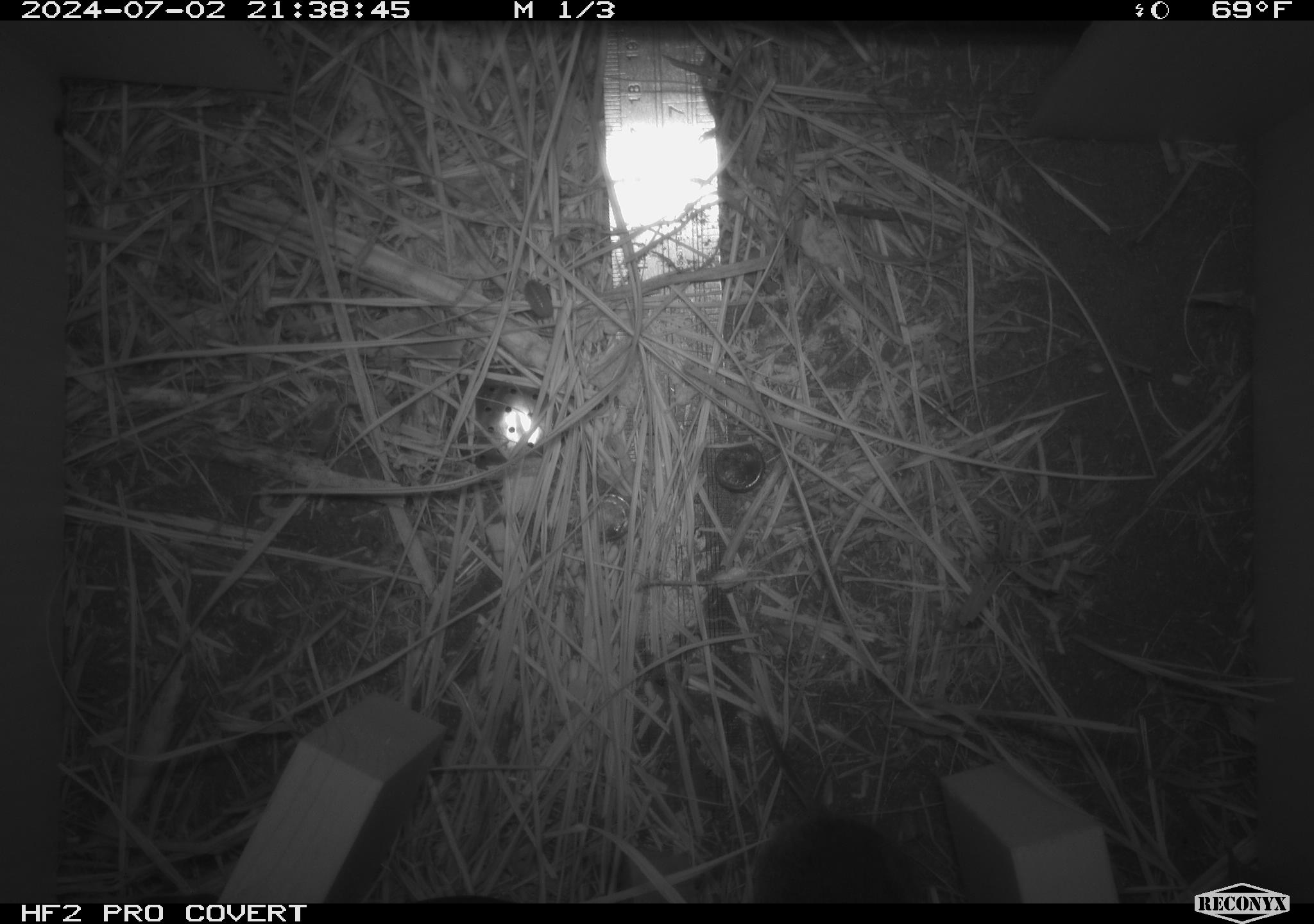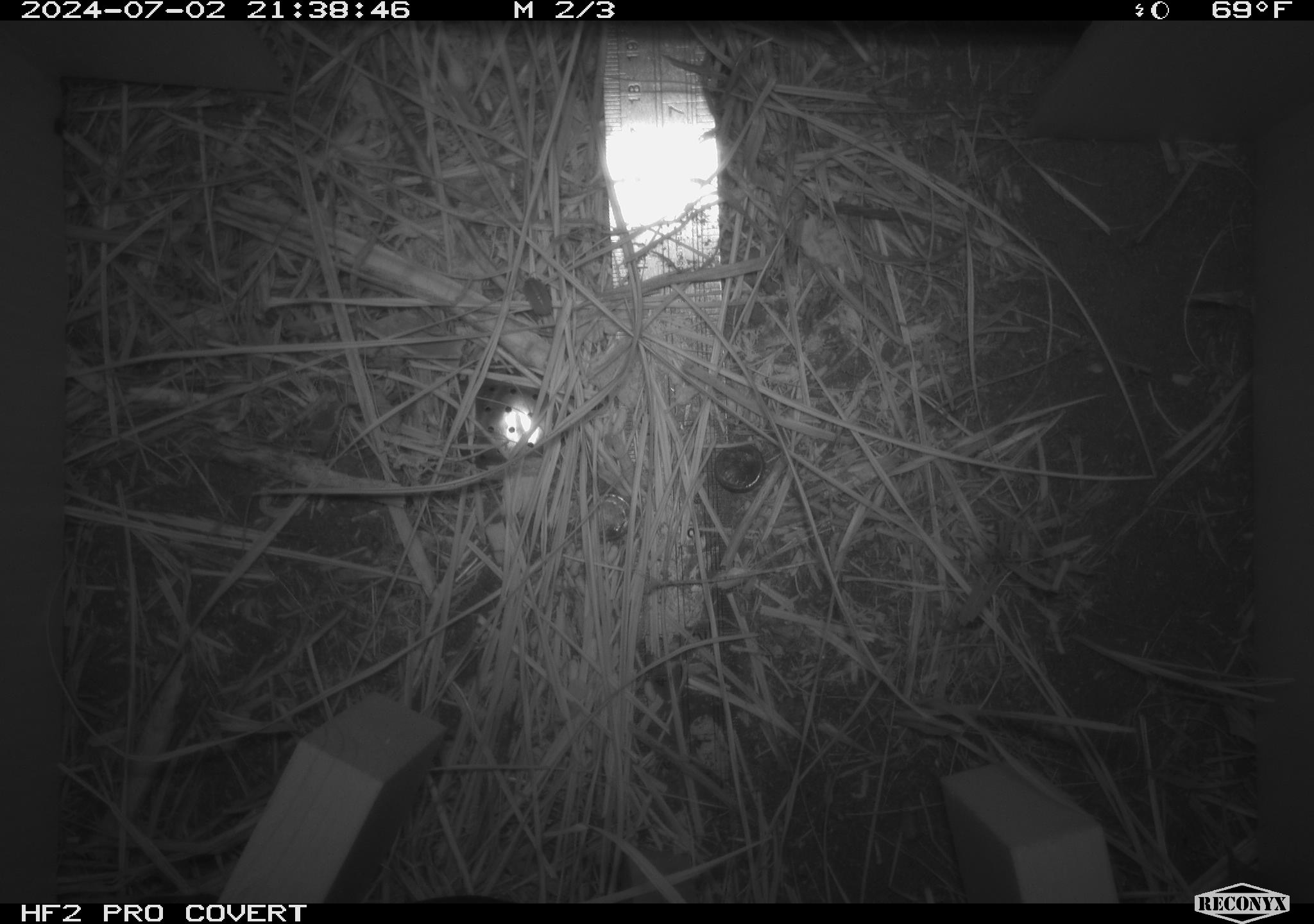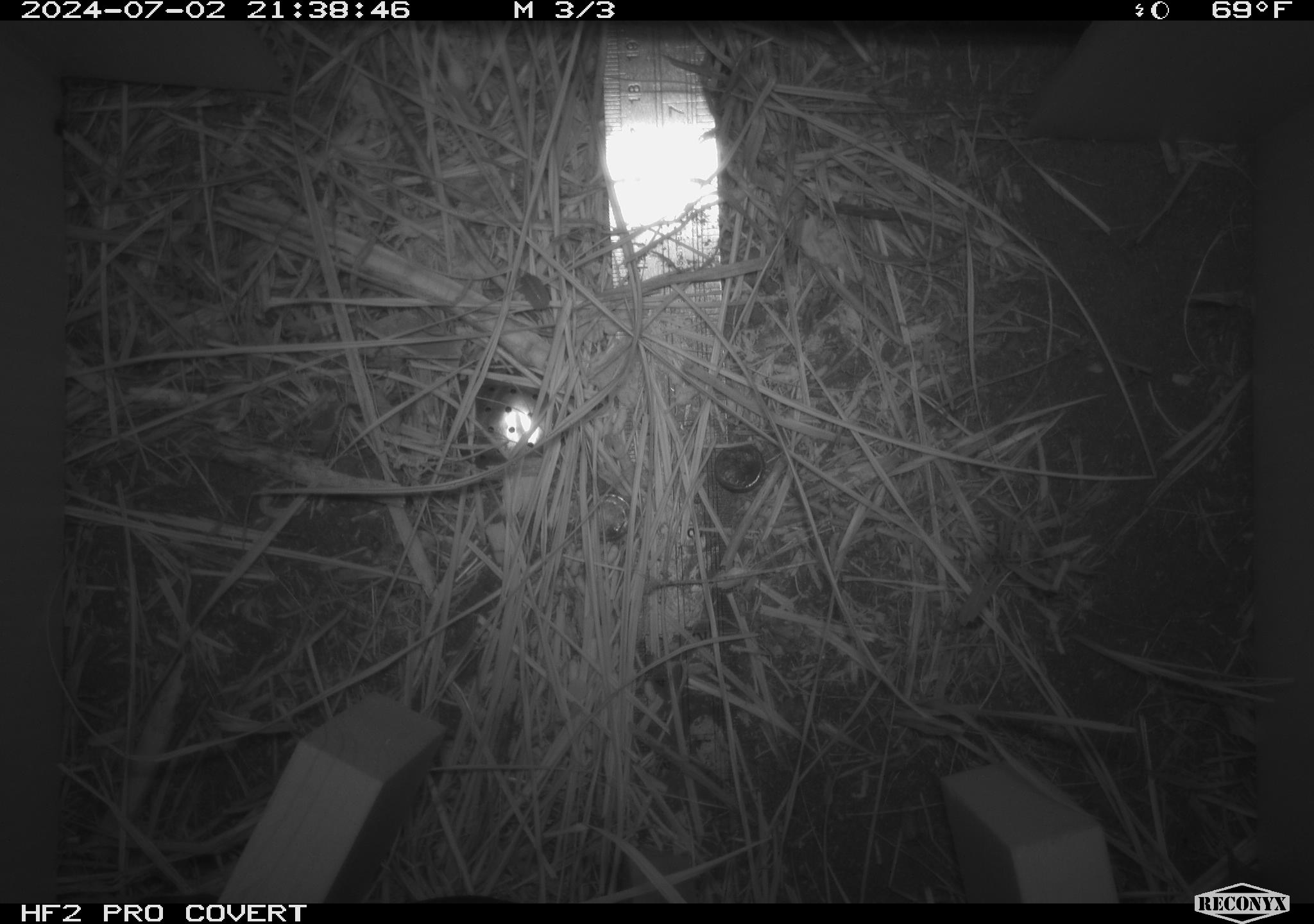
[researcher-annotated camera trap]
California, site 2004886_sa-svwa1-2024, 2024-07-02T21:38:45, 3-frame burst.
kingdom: Animalia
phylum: Chordata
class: Mammalia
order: Rodentia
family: Cricetidae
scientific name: Arvicolinae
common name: voles, lemmings, and muskrats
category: arvicolinae subfamily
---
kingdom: Animalia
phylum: Arthropoda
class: Malacostraca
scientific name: Malacostraca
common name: amphipods, crabs, isopods, krill, lobsters and shrimps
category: malacostracan